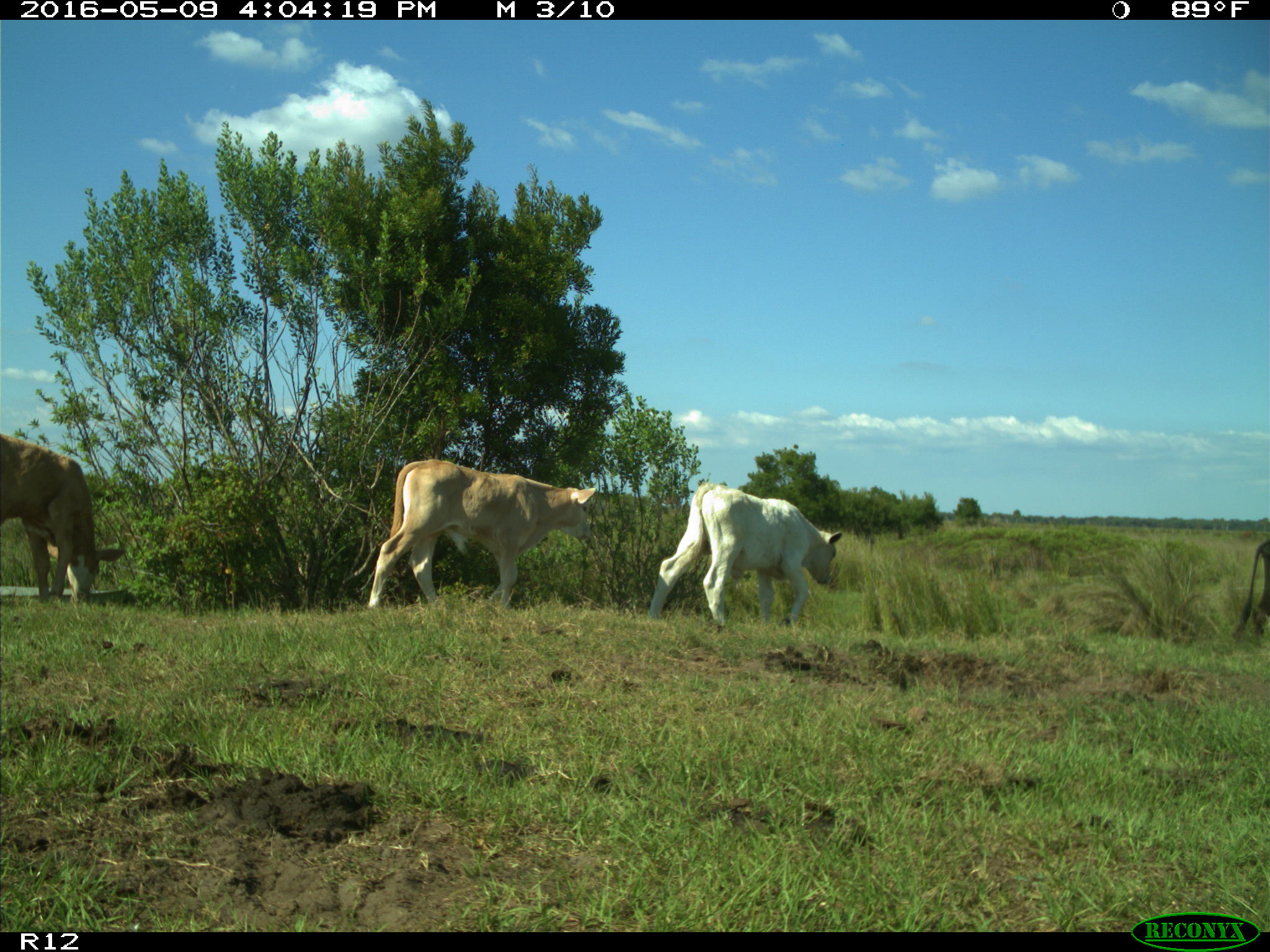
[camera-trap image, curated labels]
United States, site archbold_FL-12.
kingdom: Animalia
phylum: Chordata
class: Mammalia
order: Artiodactyla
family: Bovidae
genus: Bos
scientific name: Bos taurus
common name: domestic cow